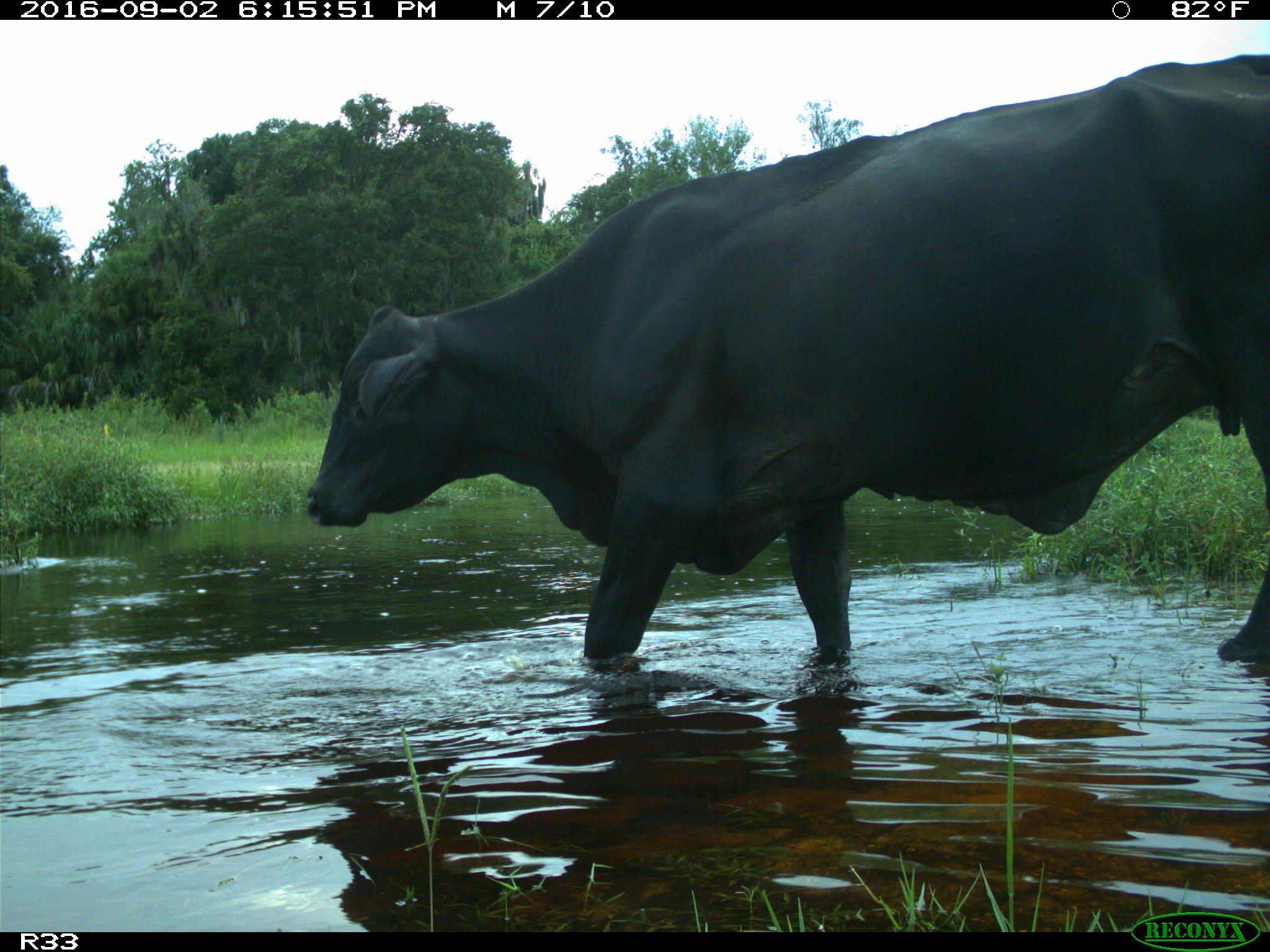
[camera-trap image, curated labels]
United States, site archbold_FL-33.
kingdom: Animalia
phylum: Chordata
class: Mammalia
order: Artiodactyla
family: Bovidae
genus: Bos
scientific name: Bos taurus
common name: domestic cow